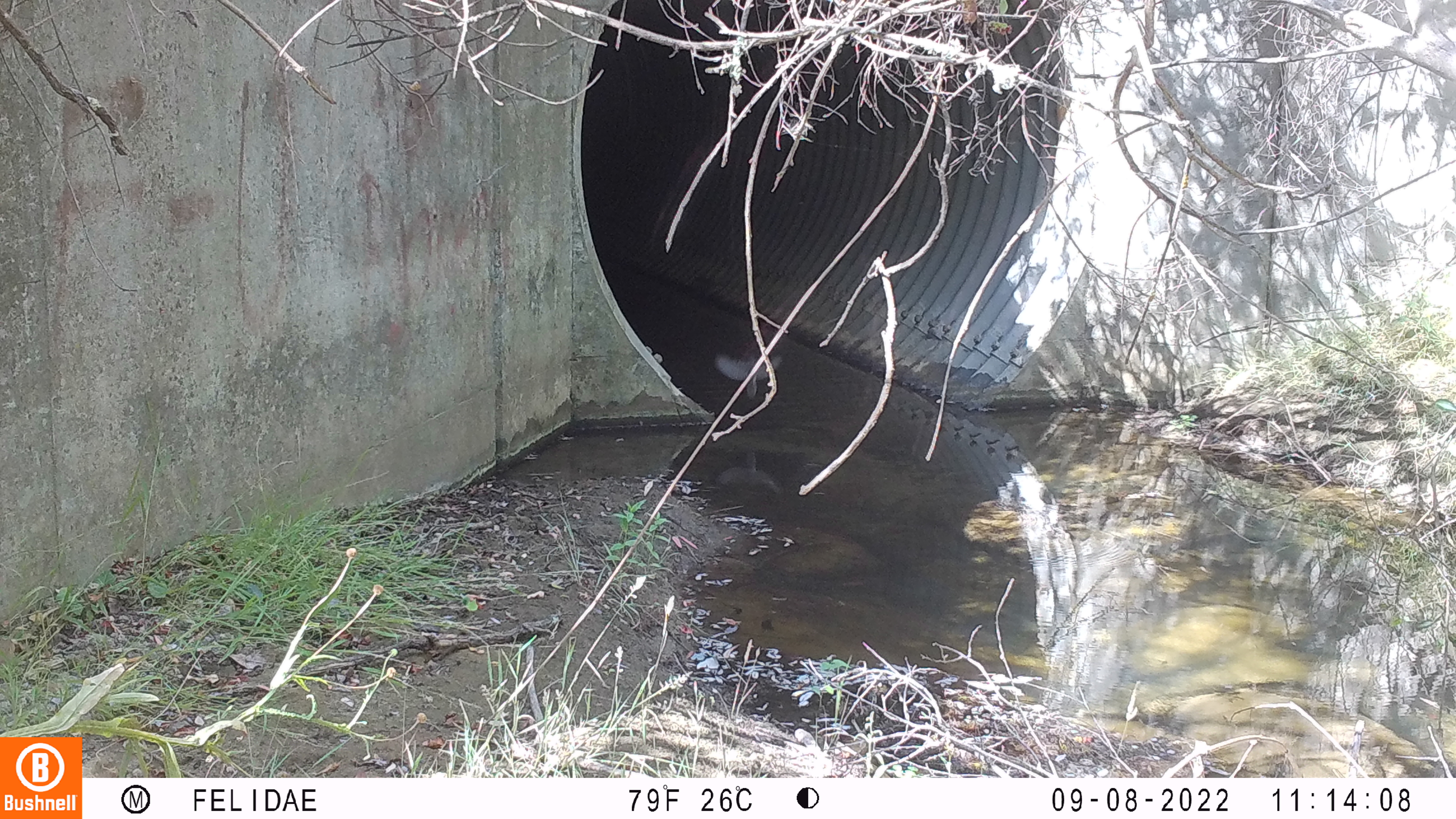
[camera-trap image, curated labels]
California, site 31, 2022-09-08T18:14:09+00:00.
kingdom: Animalia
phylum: Chordata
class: Aves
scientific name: Aves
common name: bird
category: unknown bird